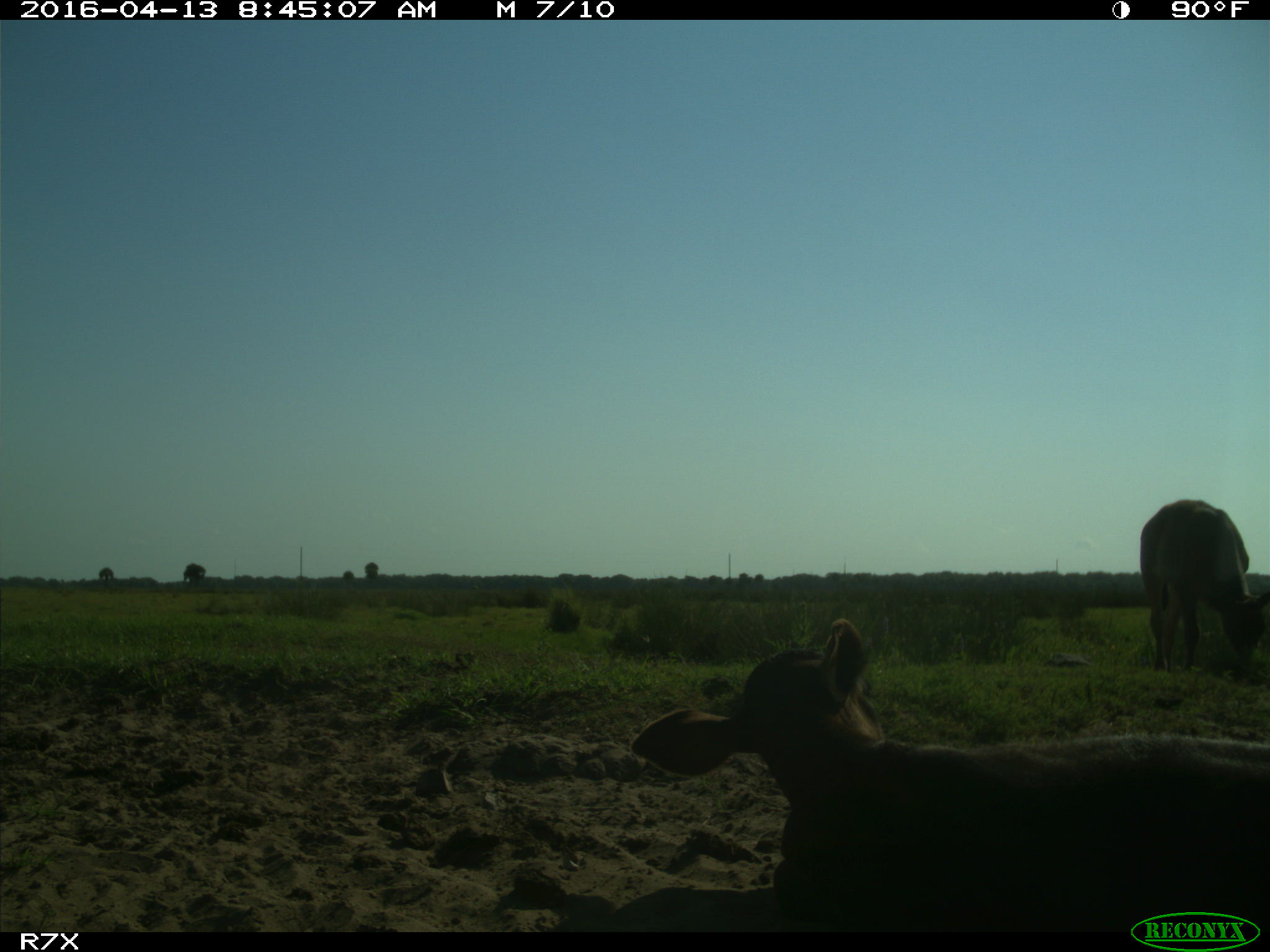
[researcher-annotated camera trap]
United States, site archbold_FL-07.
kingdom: Animalia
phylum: Chordata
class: Mammalia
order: Artiodactyla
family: Bovidae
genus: Bos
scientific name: Bos taurus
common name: domestic cow